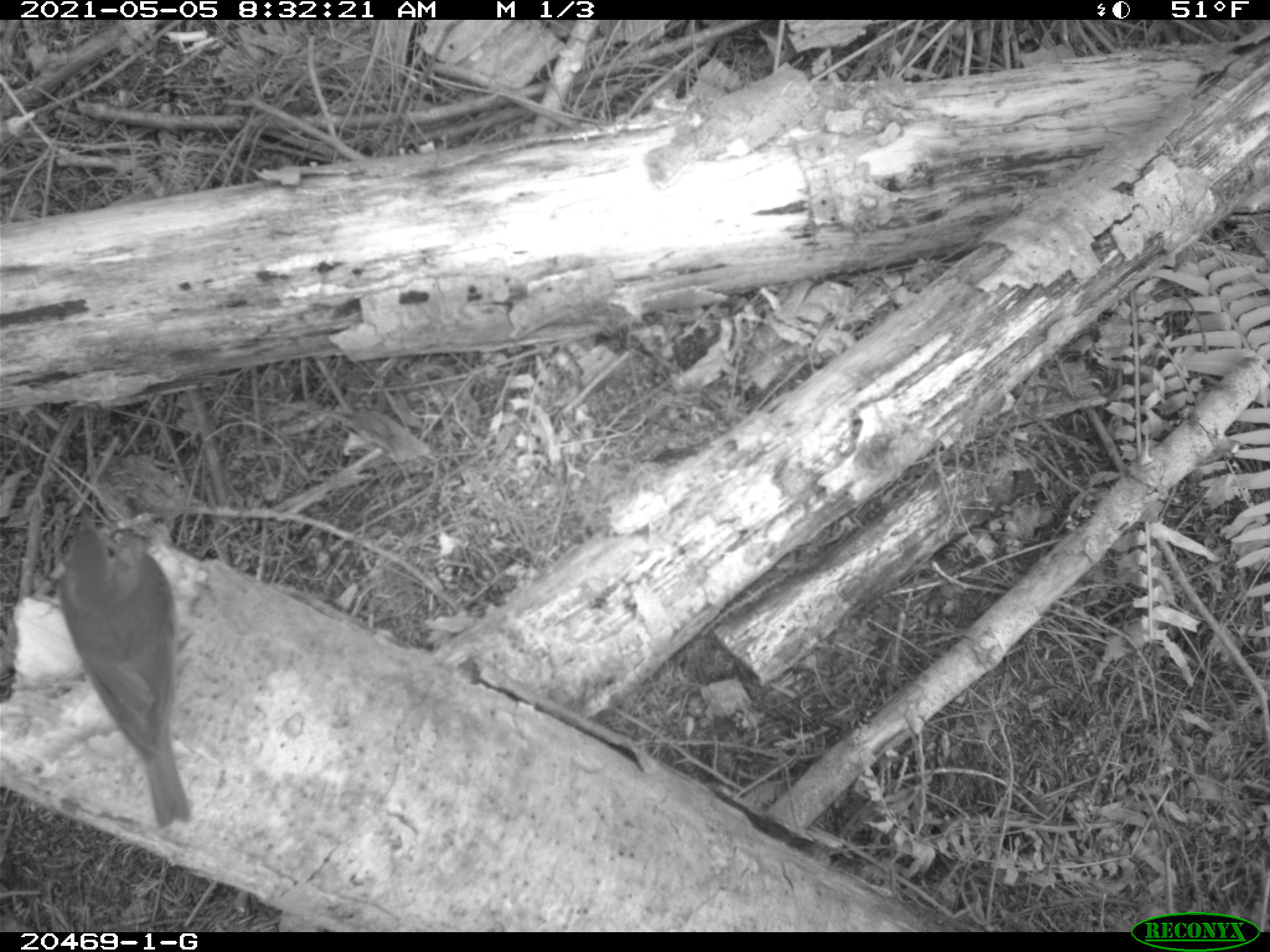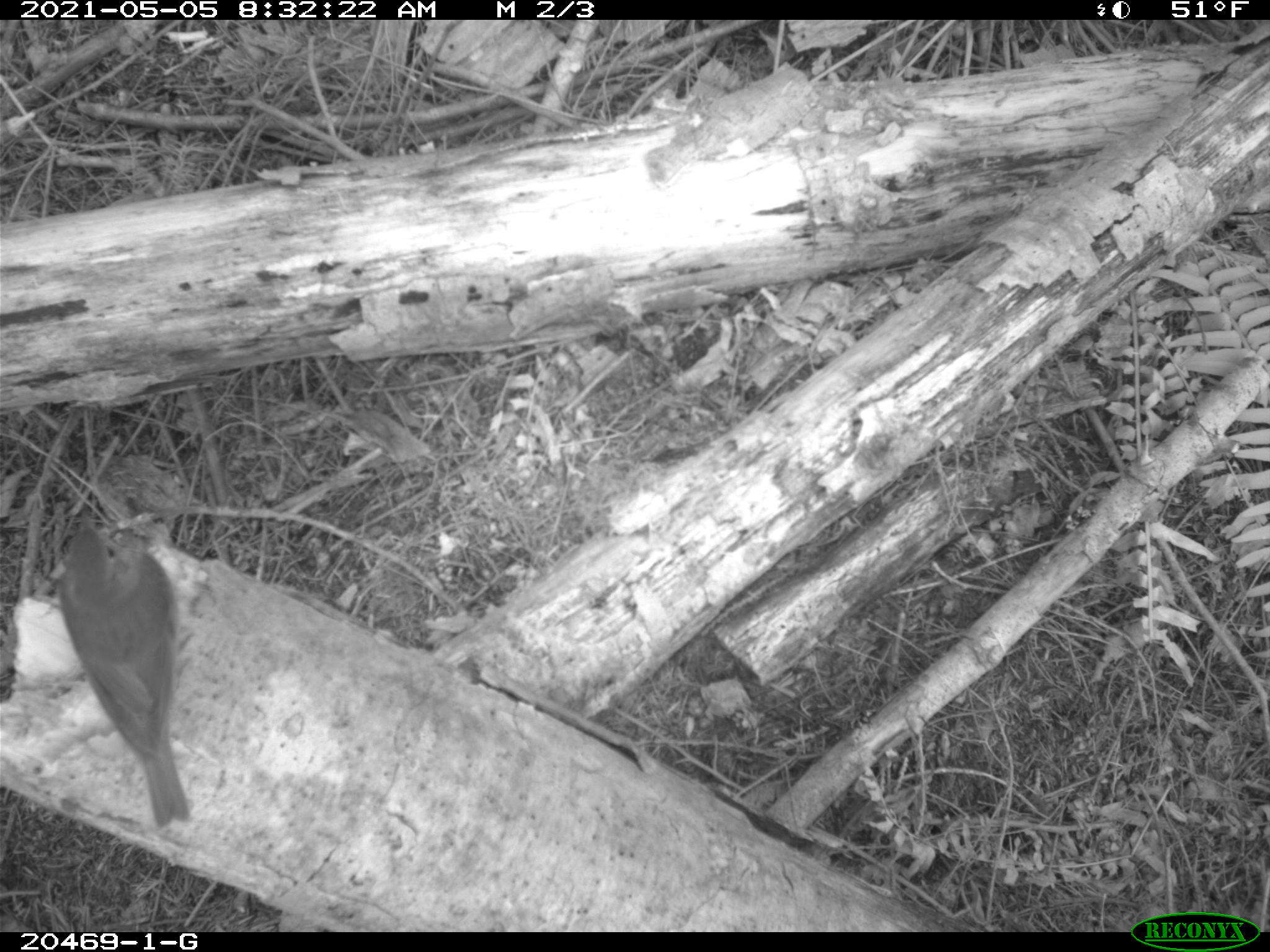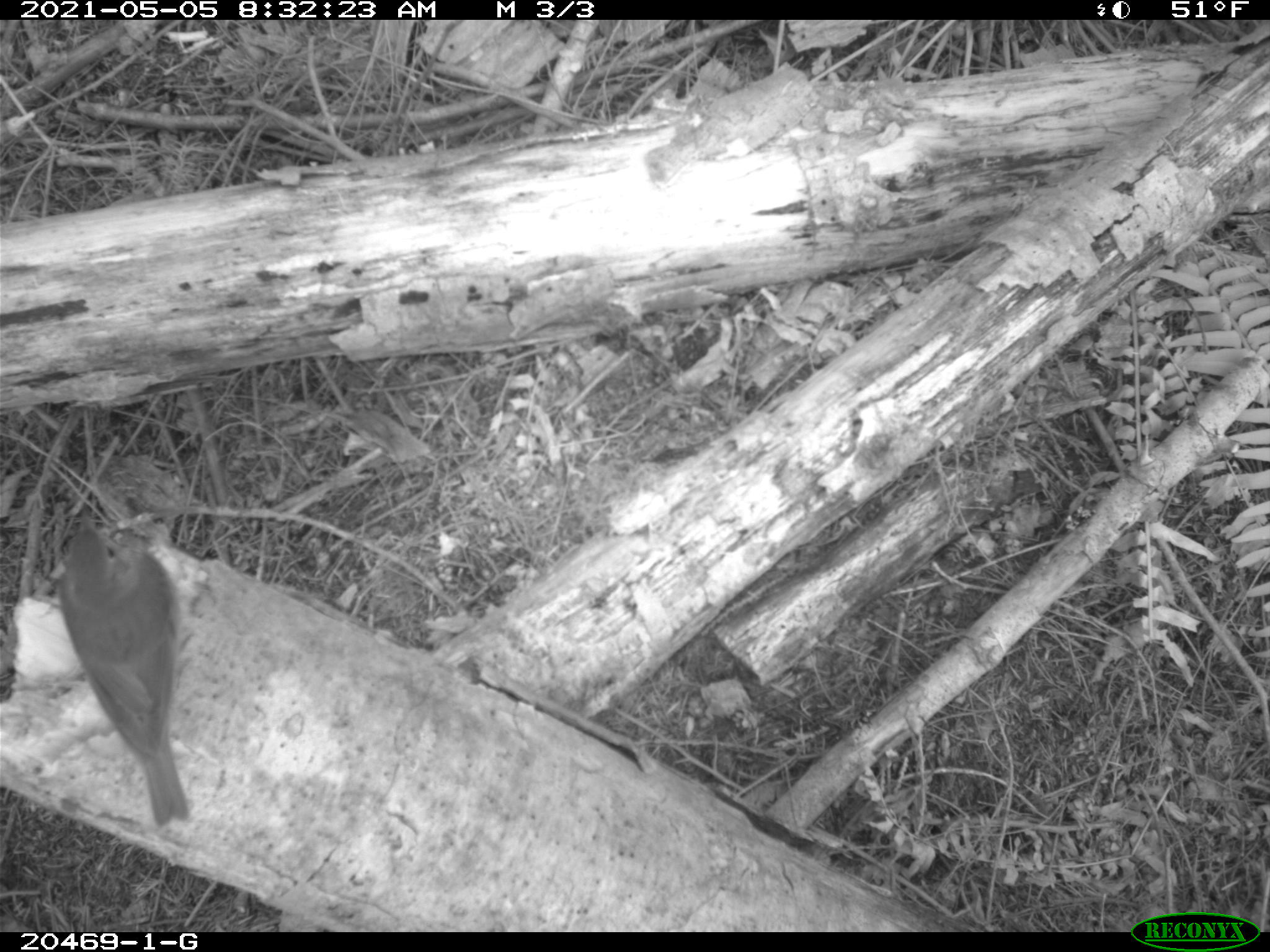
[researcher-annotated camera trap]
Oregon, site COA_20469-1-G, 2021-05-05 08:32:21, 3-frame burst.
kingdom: Animalia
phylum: Chordata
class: Aves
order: Passeriformes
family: Turdidae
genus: Catharus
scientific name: Catharus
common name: brown thrushes and nightingale-thrushes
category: catharus species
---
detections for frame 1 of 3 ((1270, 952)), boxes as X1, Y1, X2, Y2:
catharus species: 9, 484, 283, 856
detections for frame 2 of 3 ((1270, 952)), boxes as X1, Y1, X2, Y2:
catharus species: 24, 489, 262, 856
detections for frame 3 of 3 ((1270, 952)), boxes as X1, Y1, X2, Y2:
catharus species: 9, 483, 277, 858